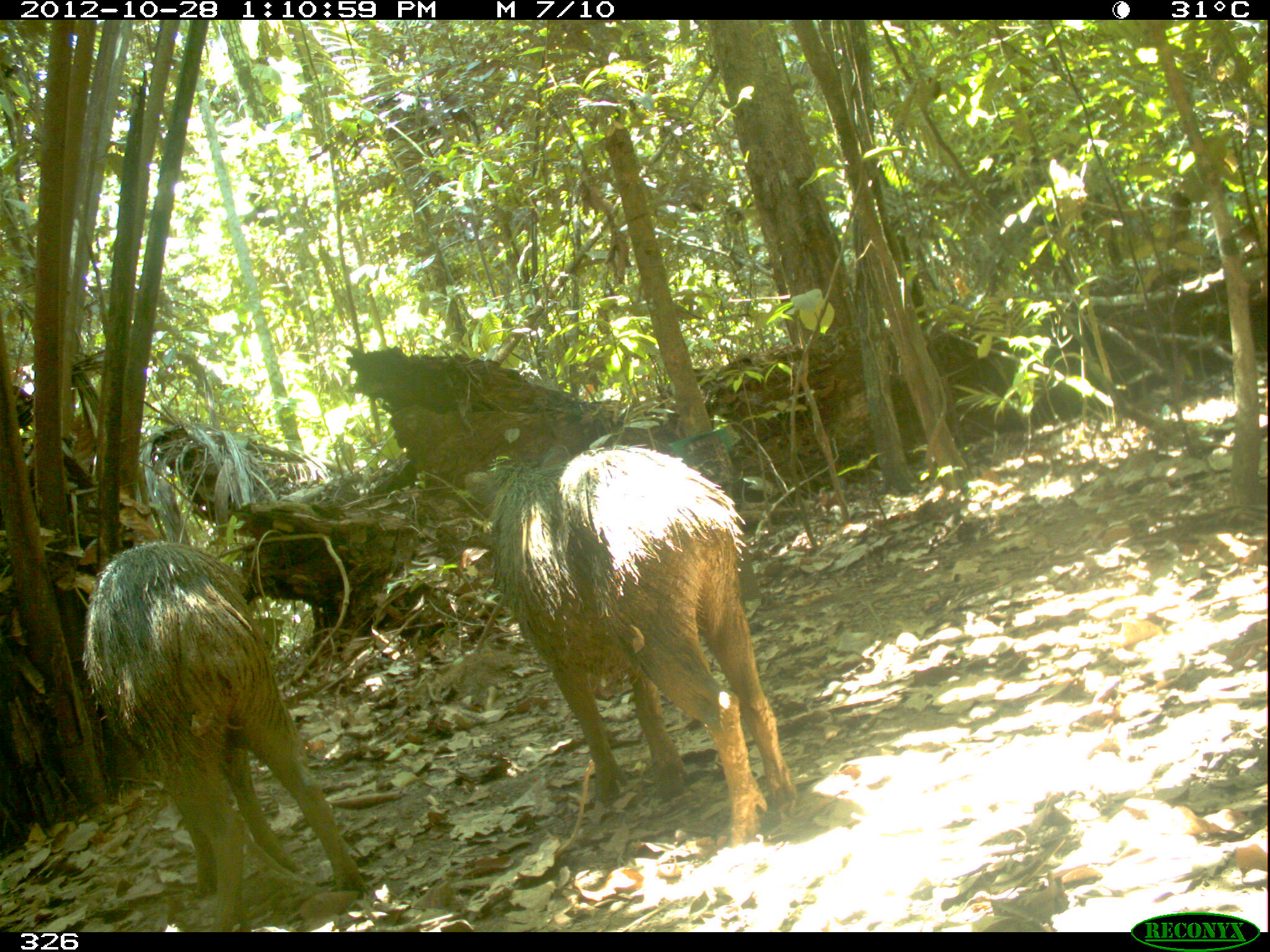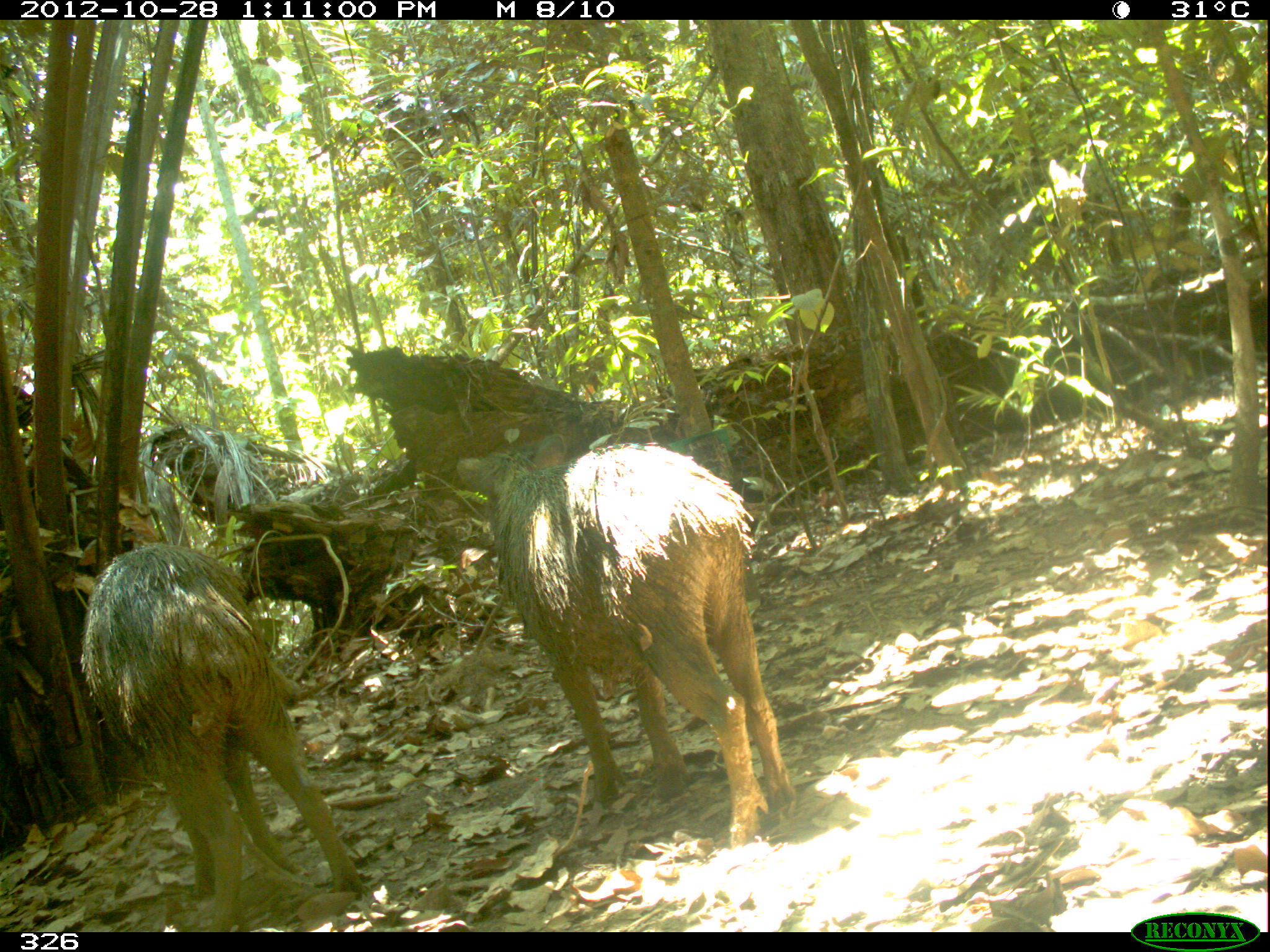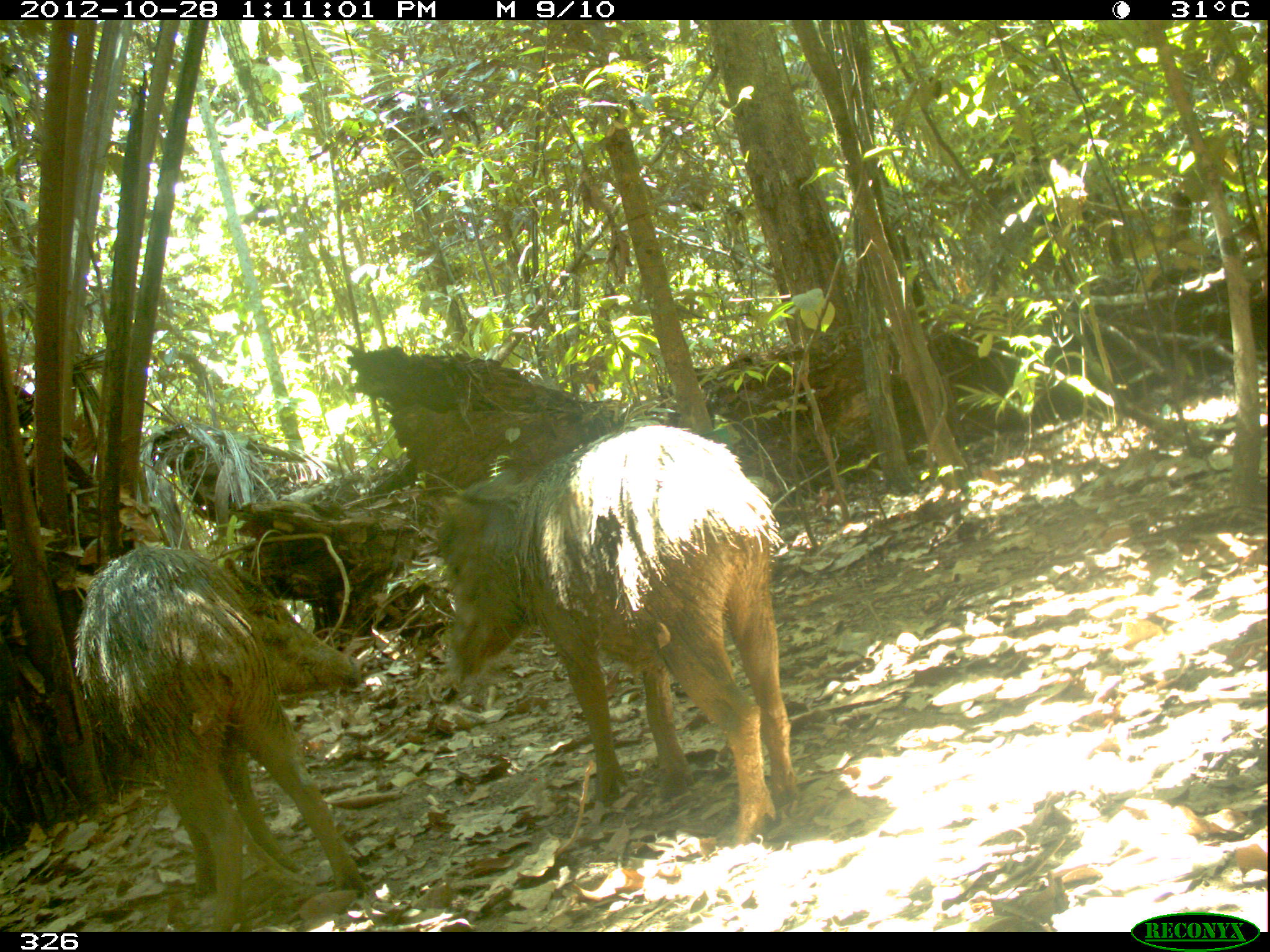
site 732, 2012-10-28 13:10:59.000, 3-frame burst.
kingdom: Animalia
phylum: Chordata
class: Mammalia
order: Artiodactyla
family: Tayassuidae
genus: Tayassu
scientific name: Tayassu pecari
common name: white-lipped peccary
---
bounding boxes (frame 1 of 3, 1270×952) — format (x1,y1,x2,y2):
tayassu pecari: (461,444,796,847); (78,536,366,930)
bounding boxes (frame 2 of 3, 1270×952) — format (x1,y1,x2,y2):
tayassu pecari: (456,435,795,850); (78,540,364,929)